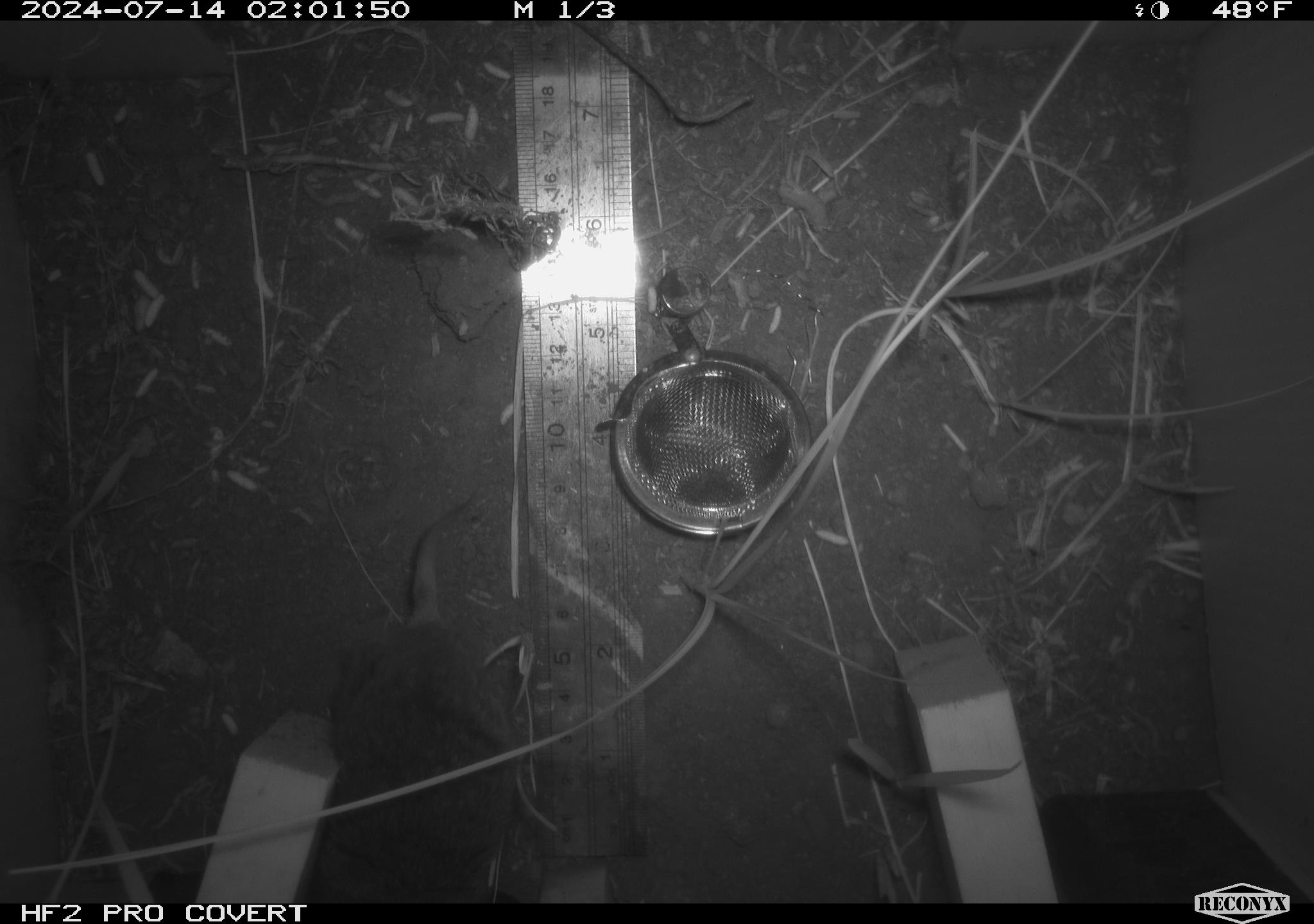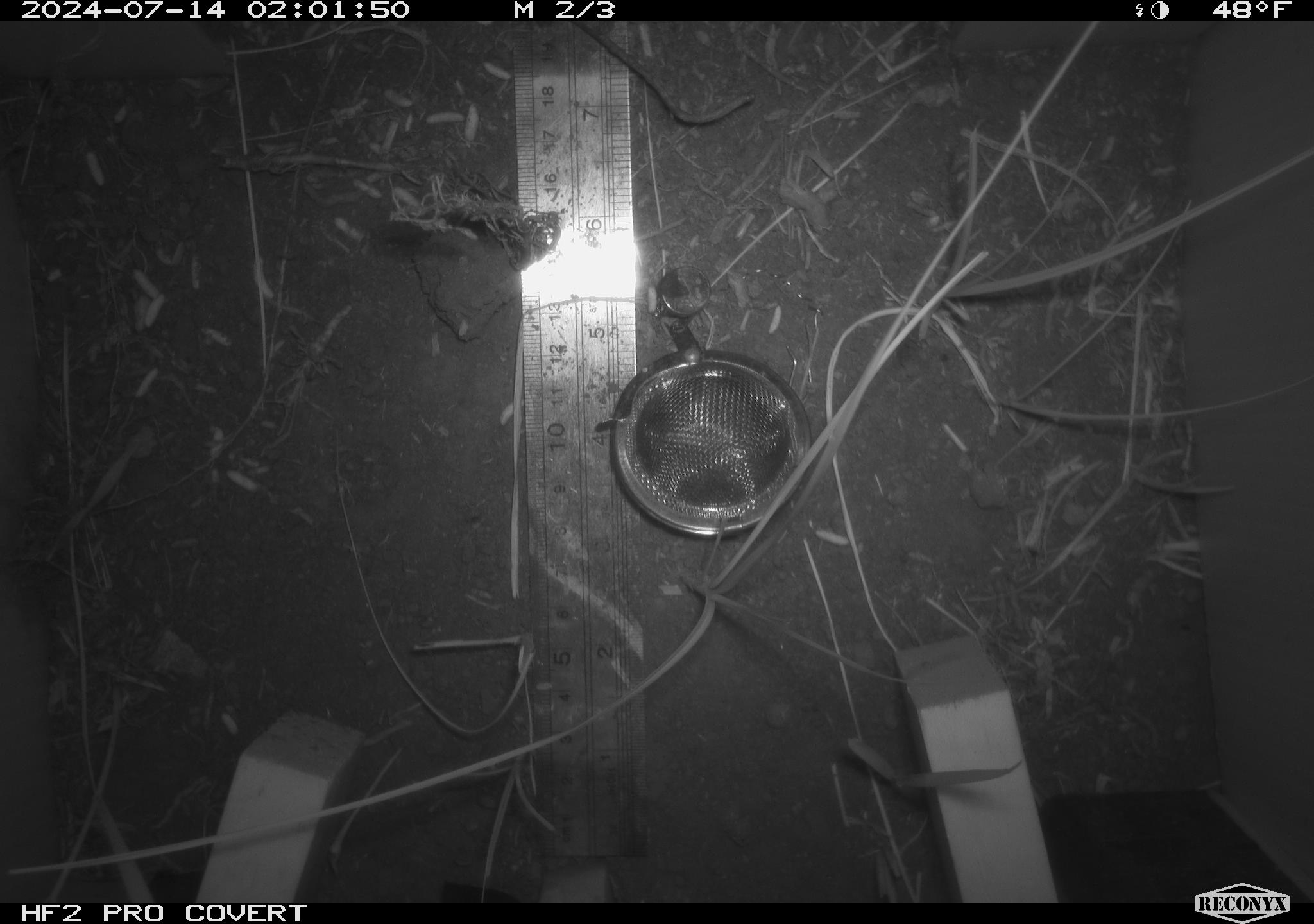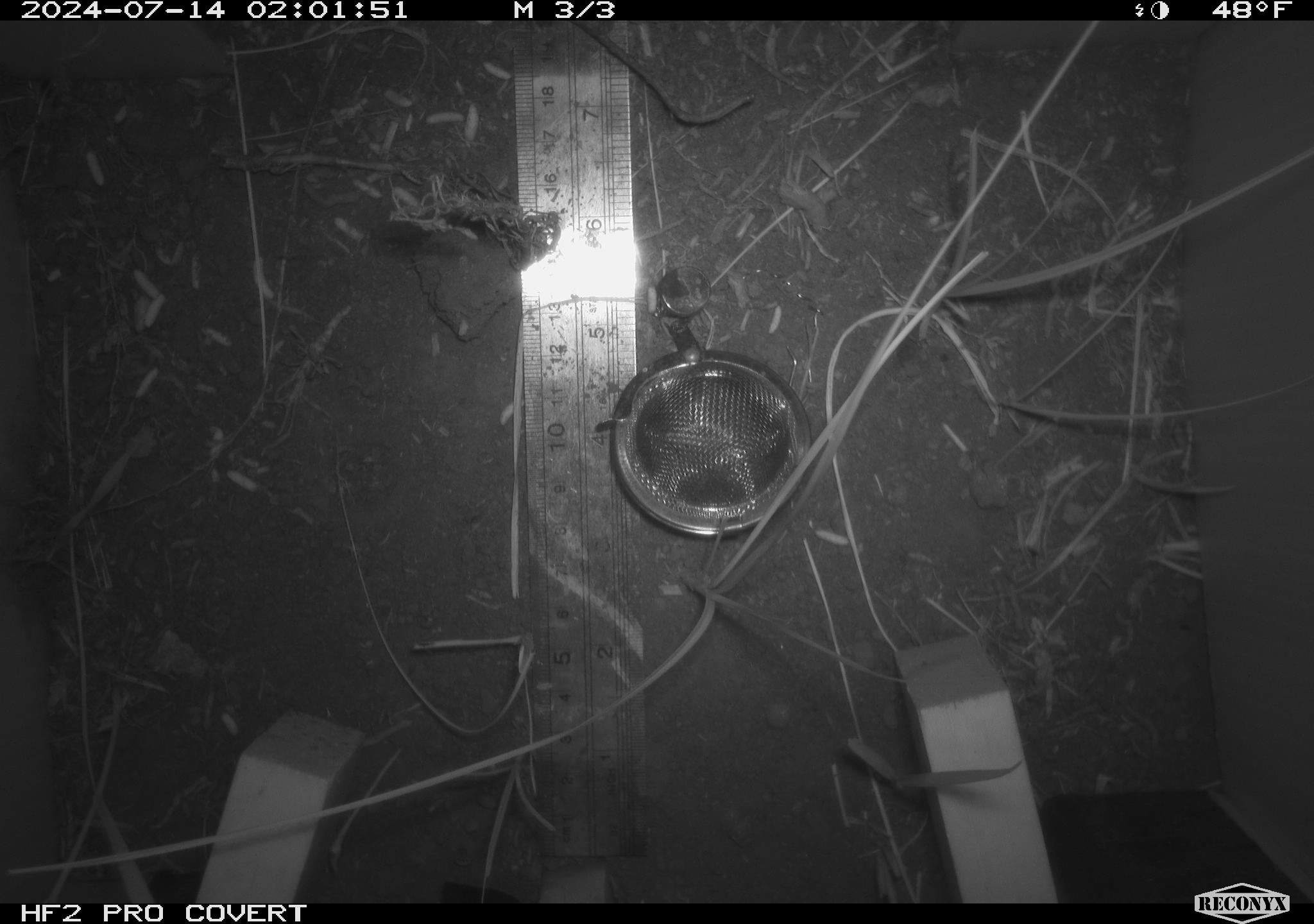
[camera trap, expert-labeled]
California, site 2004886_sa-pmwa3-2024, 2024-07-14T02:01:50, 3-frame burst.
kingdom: Animalia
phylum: Chordata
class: Mammalia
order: Rodentia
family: Cricetidae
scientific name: Arvicolinae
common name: voles, lemmings, and muskrats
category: arvicolinae subfamily